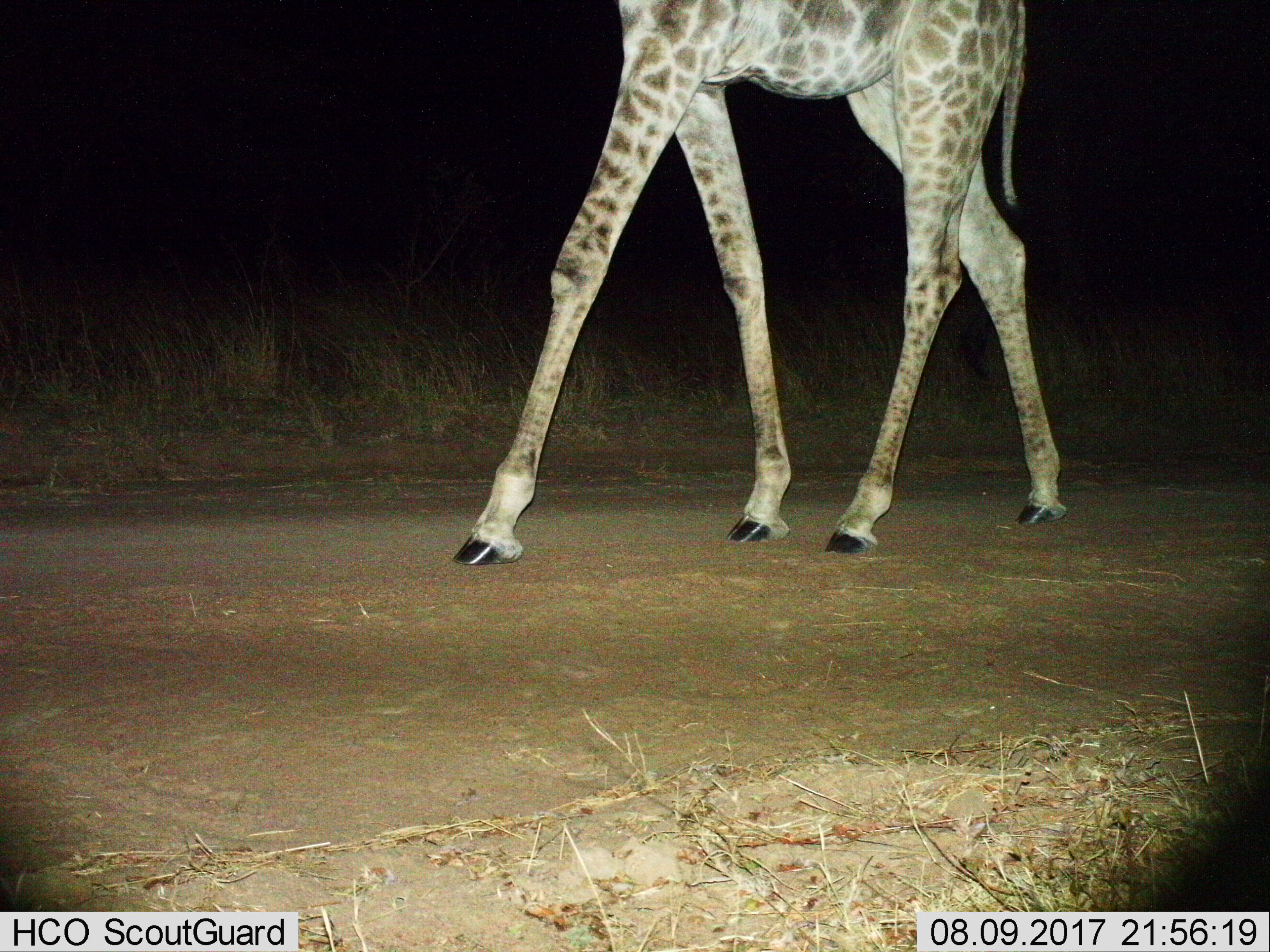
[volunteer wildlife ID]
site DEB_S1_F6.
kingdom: Animalia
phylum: Chordata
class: Mammalia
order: Artiodactyla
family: Giraffidae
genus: Giraffa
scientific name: Giraffa camelopardalis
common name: giraffe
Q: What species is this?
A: Giraffe (Giraffa camelopardalis).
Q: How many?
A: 1.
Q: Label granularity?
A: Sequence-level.